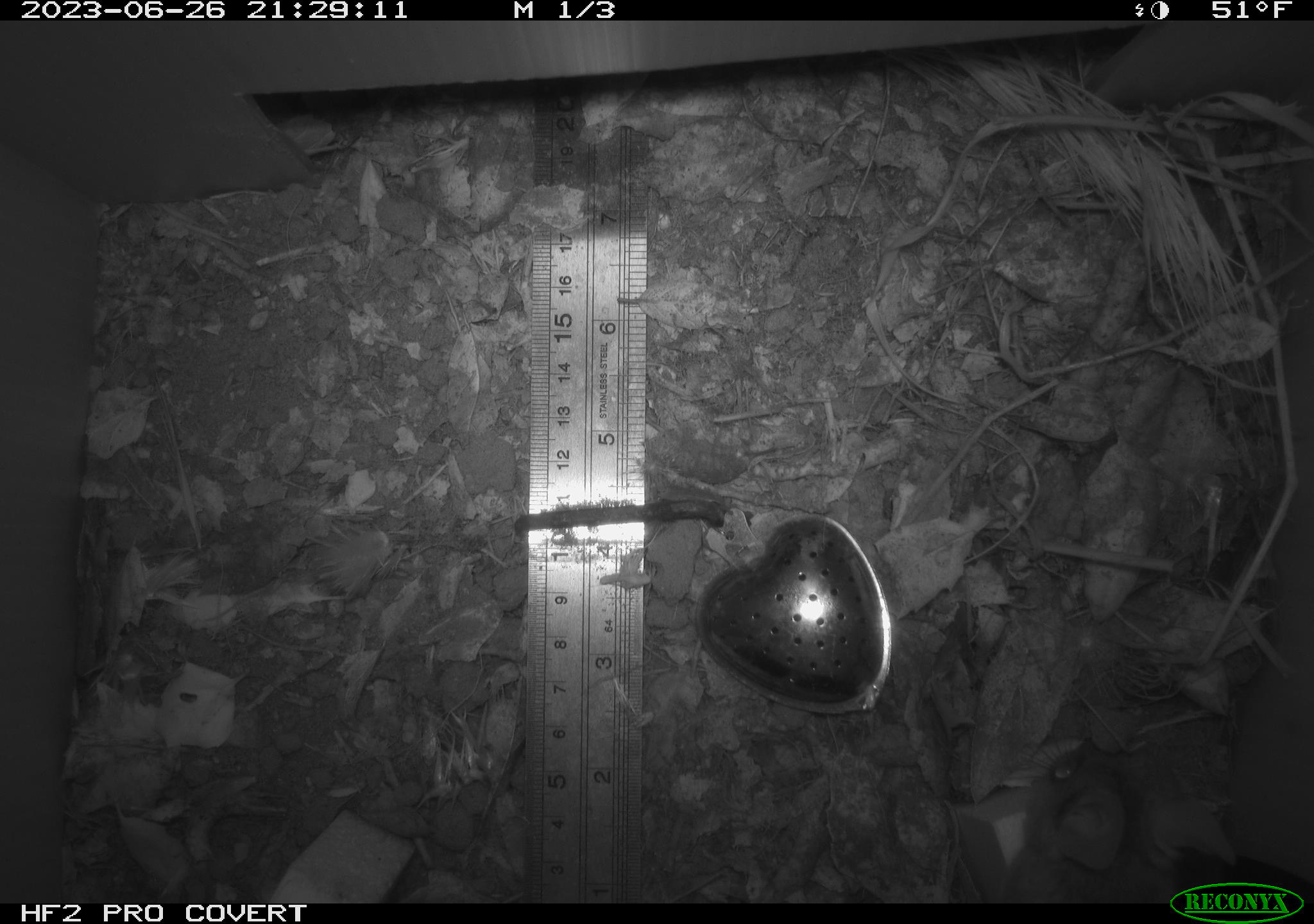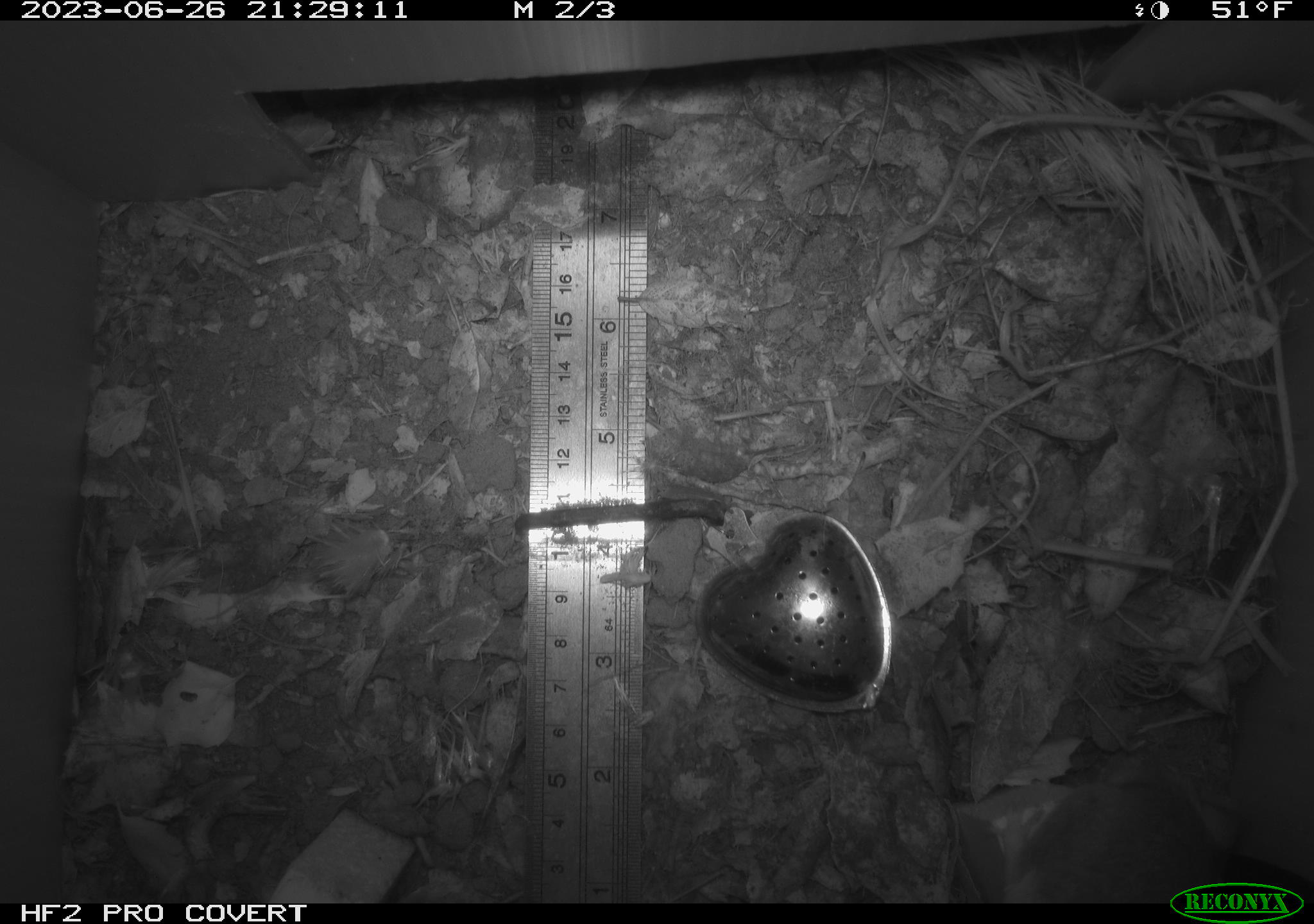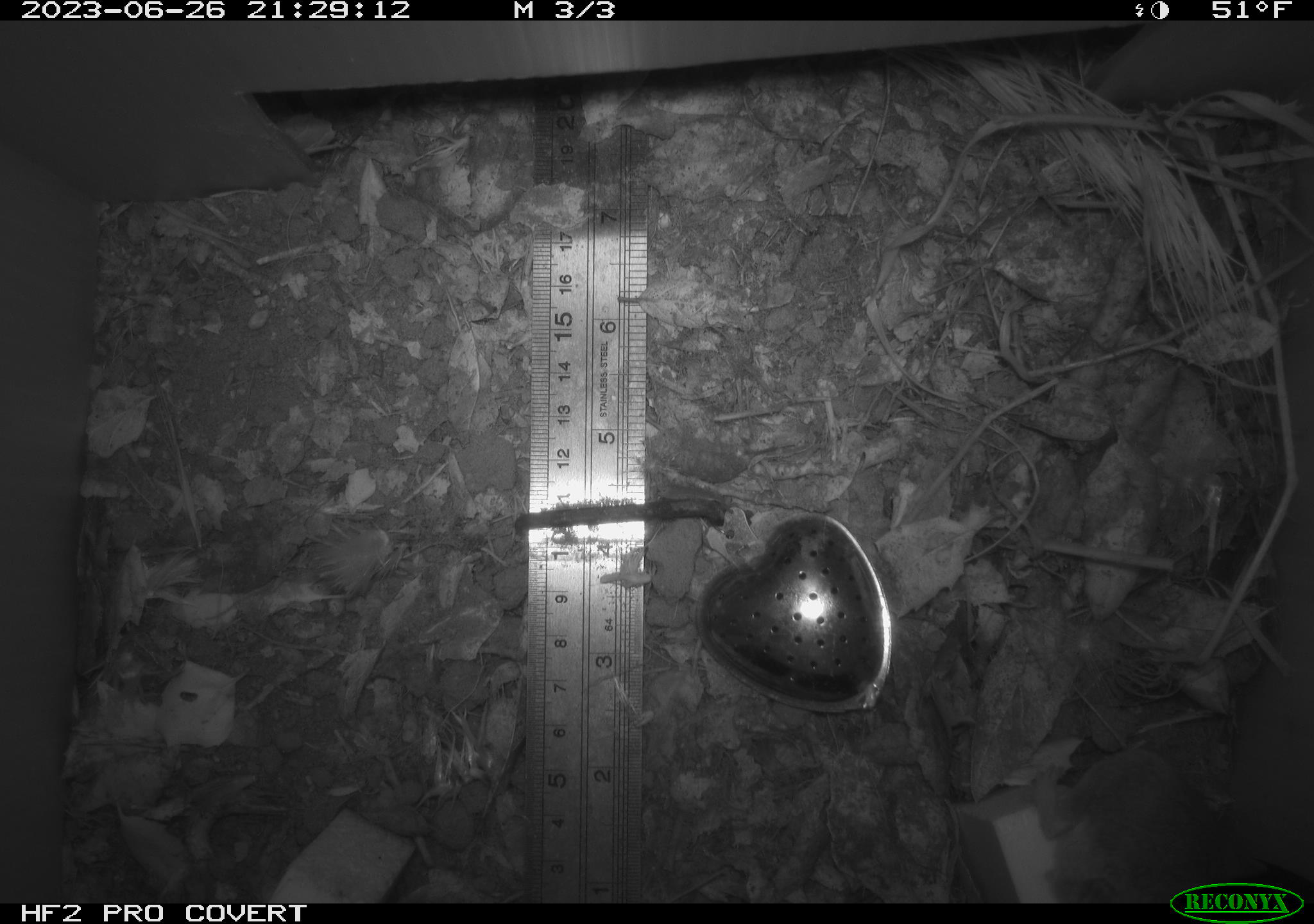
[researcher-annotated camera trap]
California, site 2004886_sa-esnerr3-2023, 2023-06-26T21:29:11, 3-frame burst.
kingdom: Animalia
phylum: Chordata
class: Mammalia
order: Rodentia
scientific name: Rodentia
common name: mouse species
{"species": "mouse species (Rodentia)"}